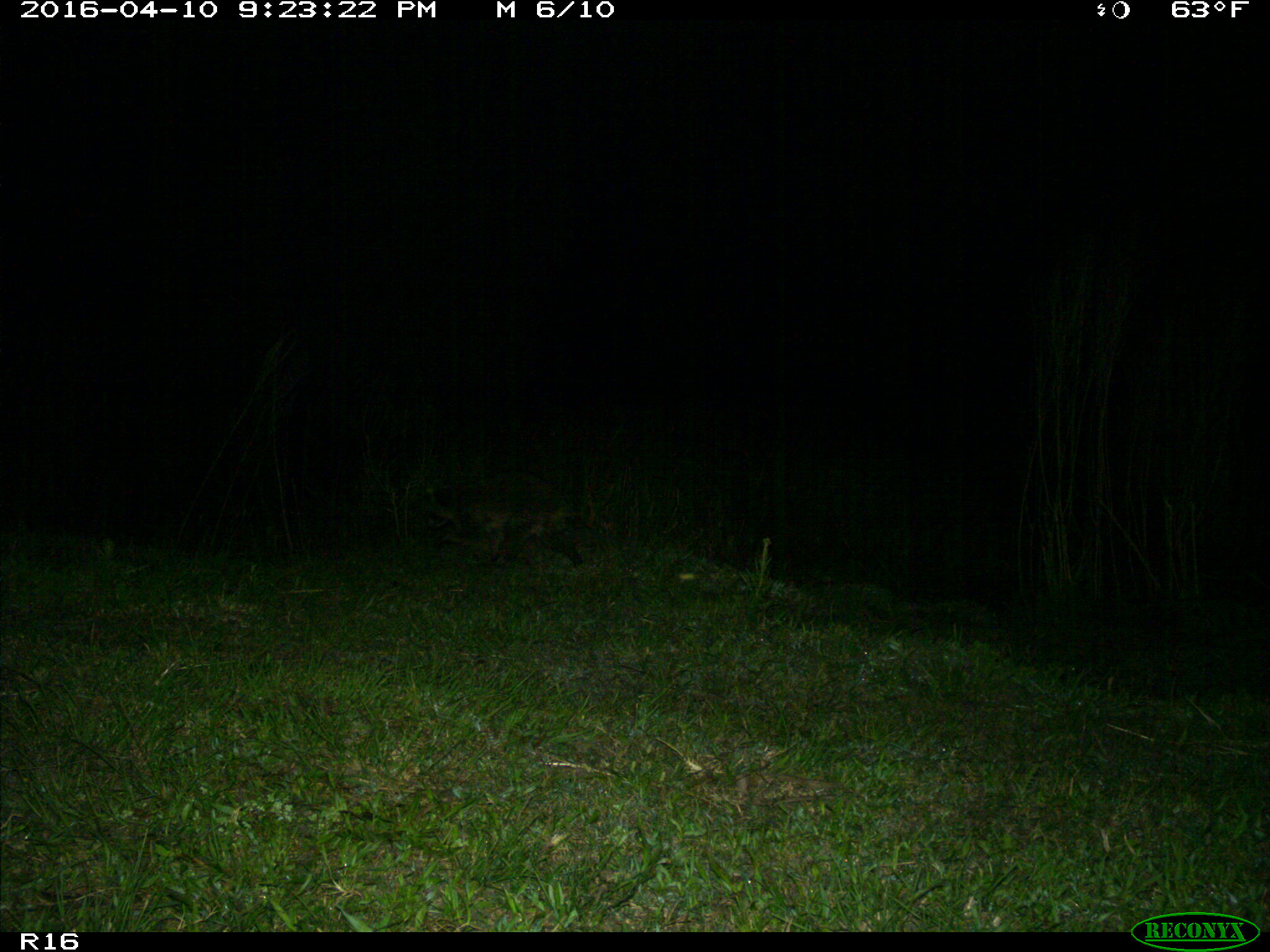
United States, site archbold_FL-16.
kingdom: Animalia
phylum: Chordata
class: Mammalia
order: Carnivora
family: Procyonidae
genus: Procyon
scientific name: Procyon lotor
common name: common raccoon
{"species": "Procyon lotor (common raccoon)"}